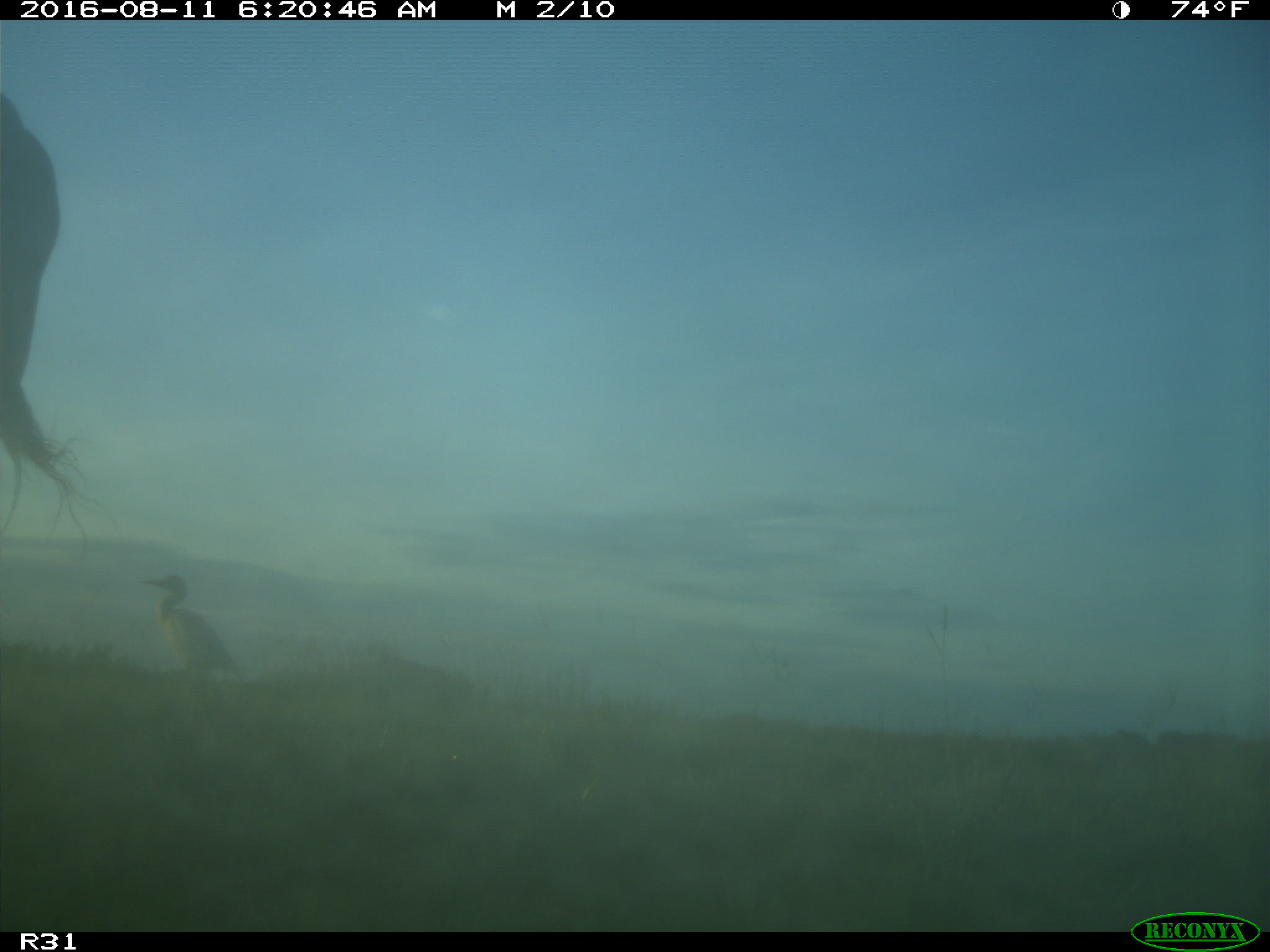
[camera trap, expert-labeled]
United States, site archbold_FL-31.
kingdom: Animalia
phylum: Chordata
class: Mammalia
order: Artiodactyla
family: Bovidae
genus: Bos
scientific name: Bos taurus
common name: domestic cow